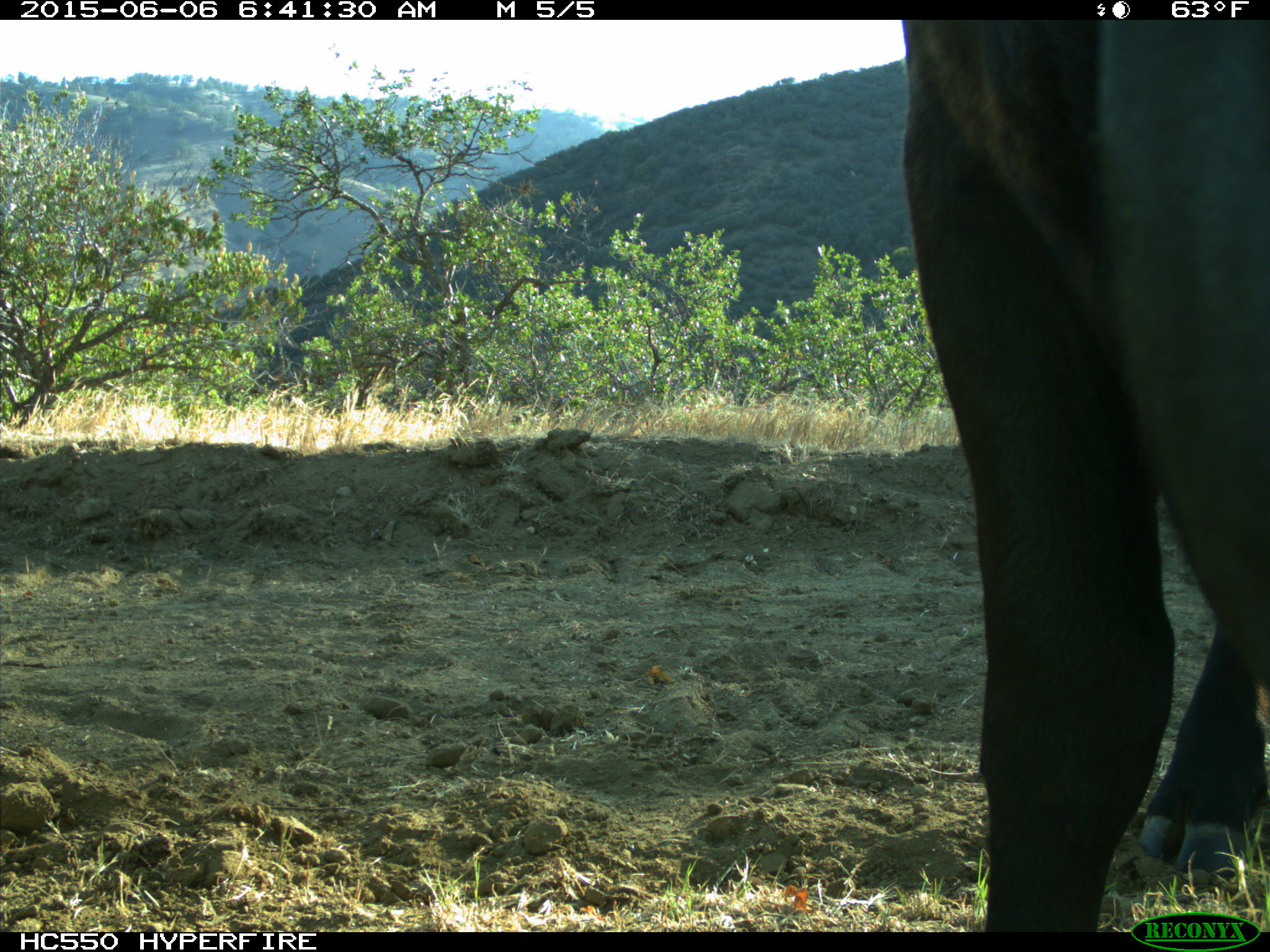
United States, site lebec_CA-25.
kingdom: Animalia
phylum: Chordata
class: Mammalia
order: Artiodactyla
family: Bovidae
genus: Bos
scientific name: Bos taurus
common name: domestic cow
Bos taurus (domestic cow).